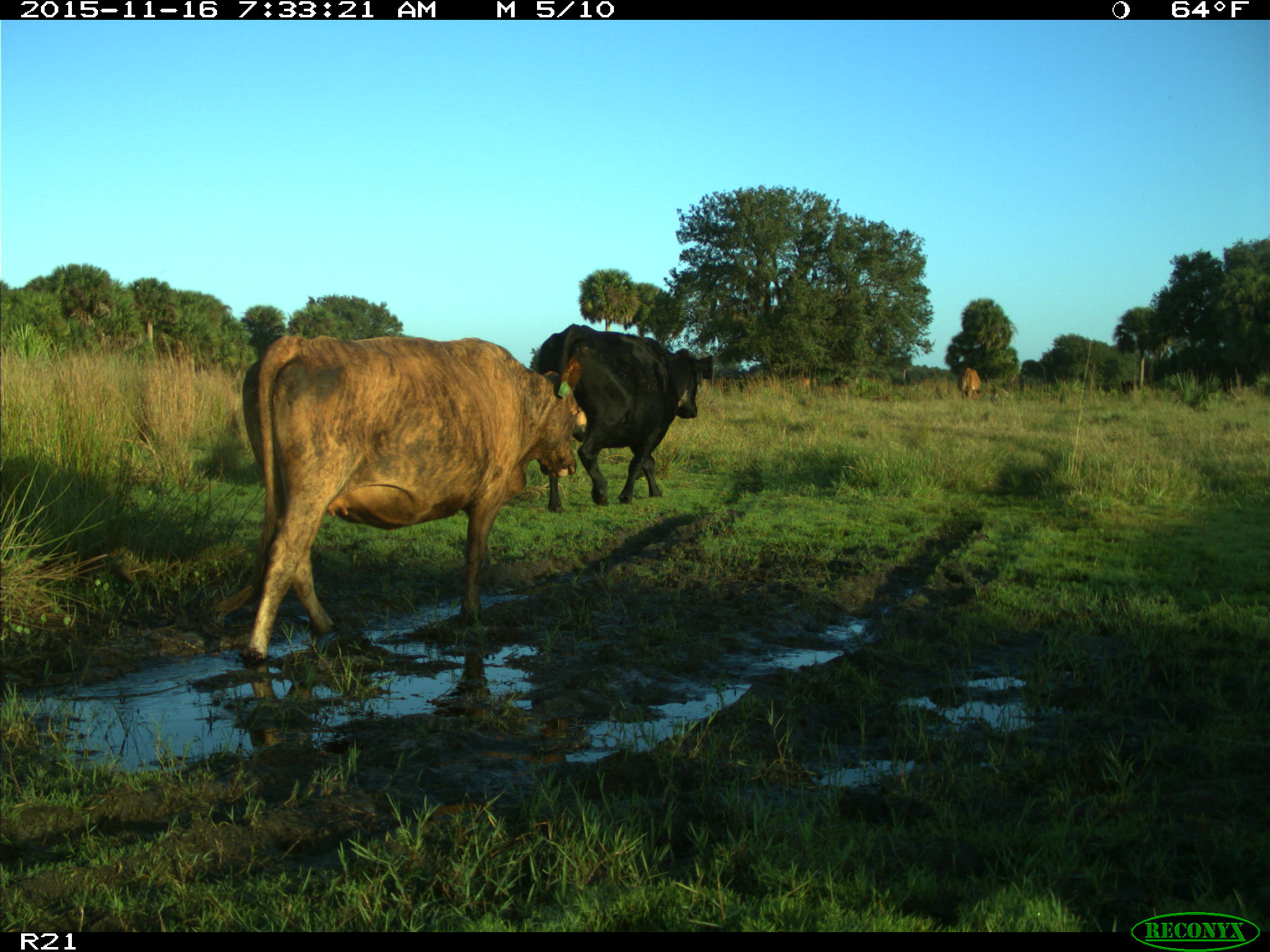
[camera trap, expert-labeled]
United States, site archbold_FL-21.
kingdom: Animalia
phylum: Chordata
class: Mammalia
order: Artiodactyla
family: Bovidae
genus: Bos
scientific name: Bos taurus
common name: domestic cow